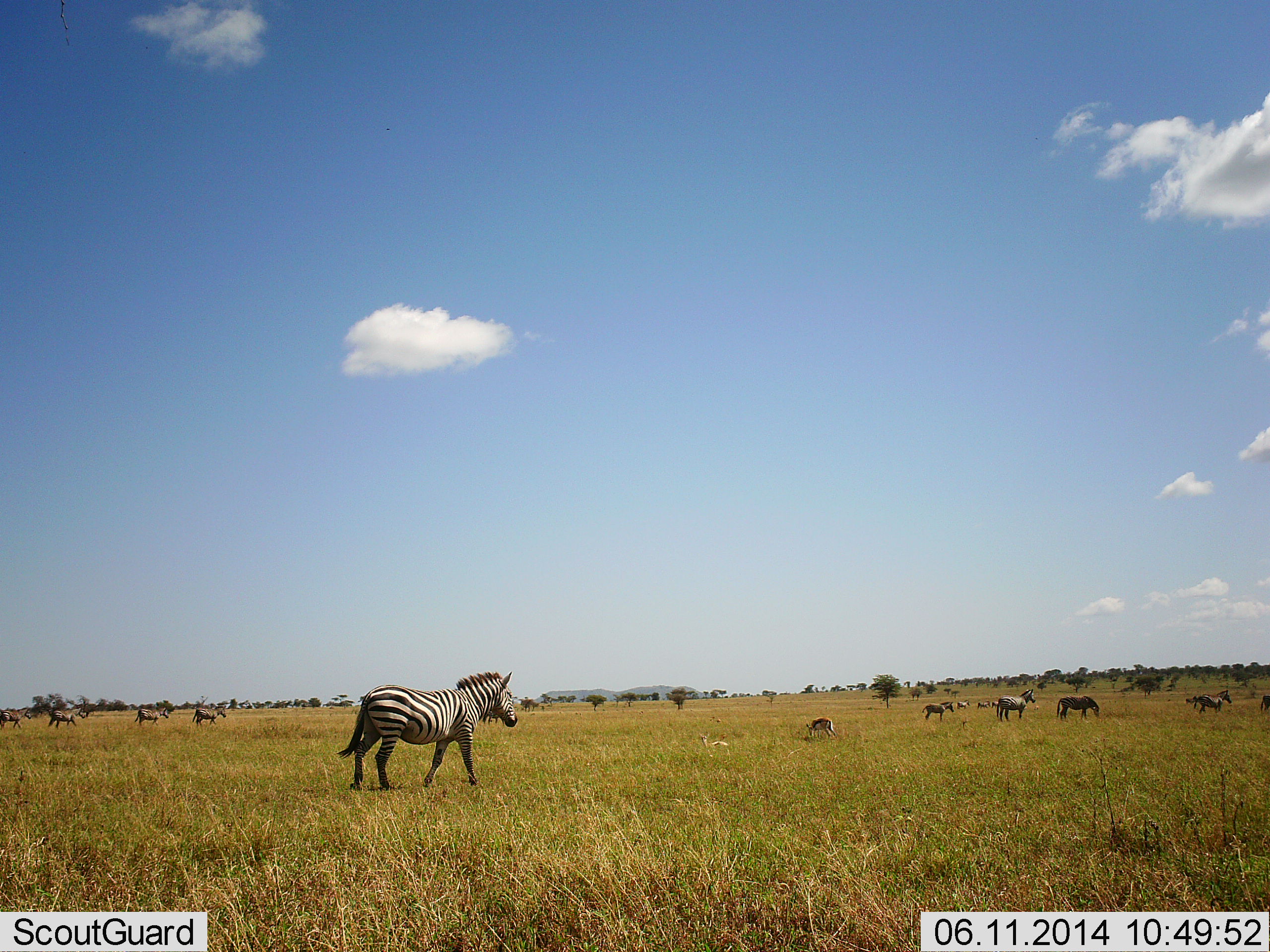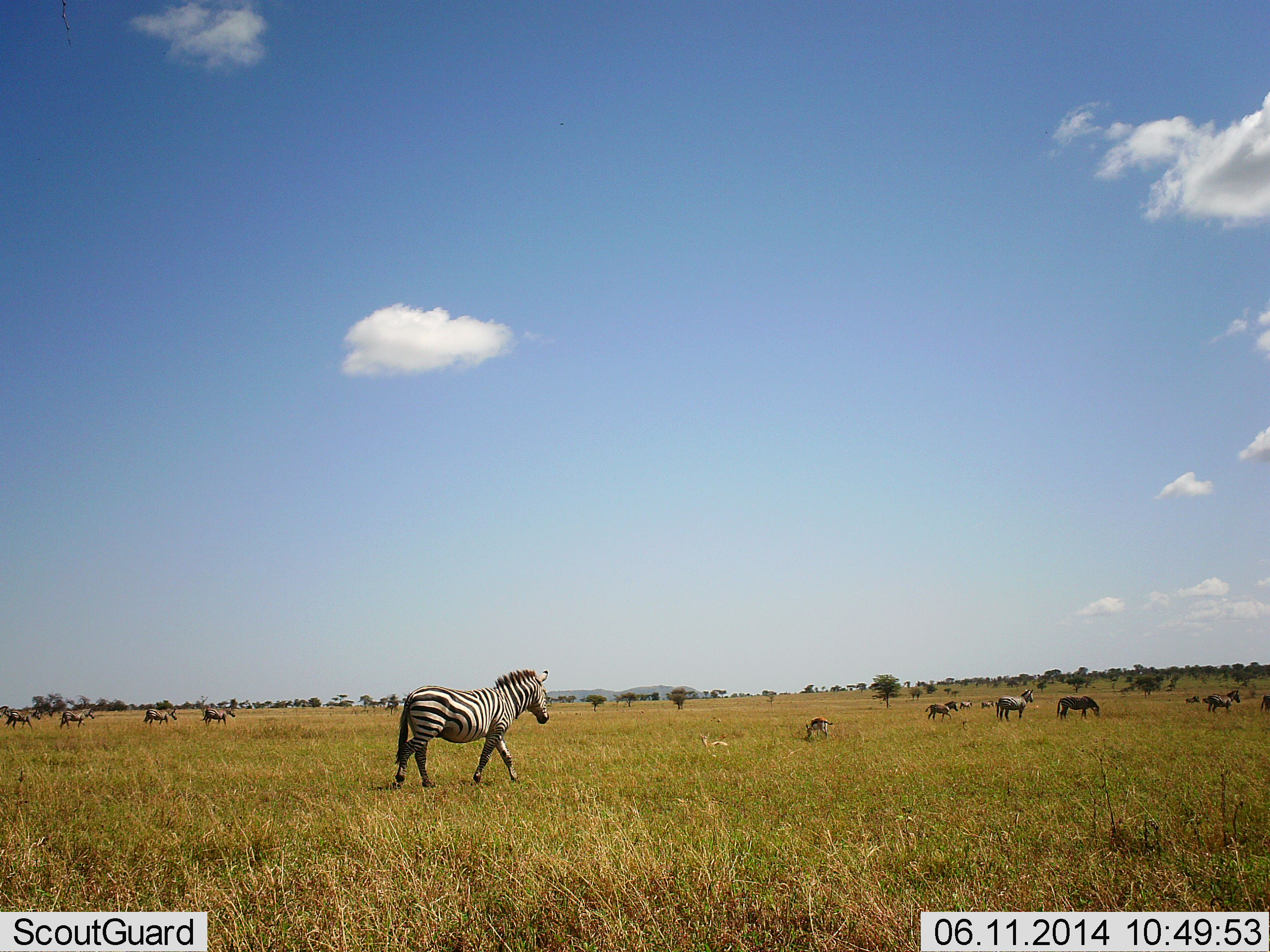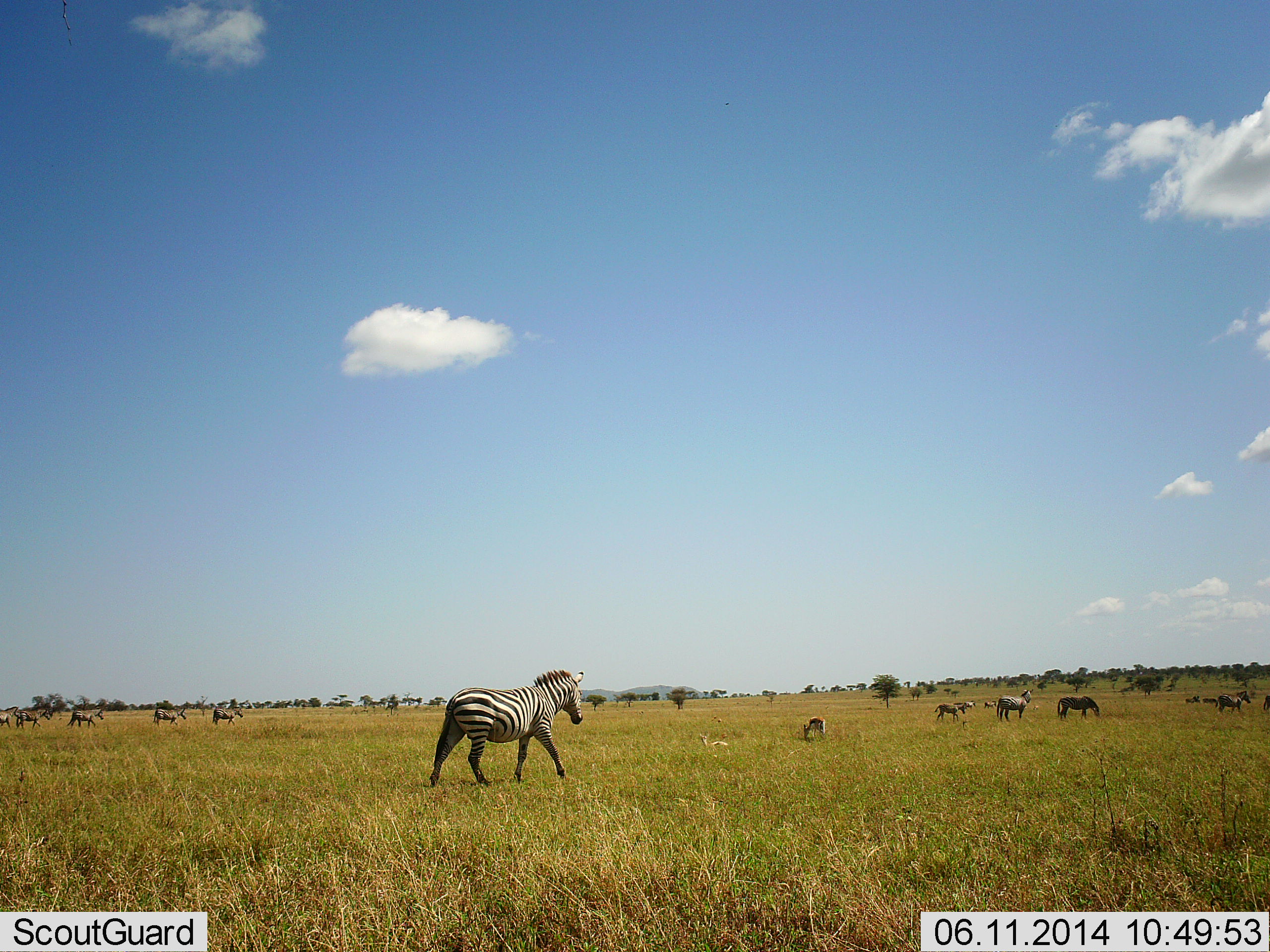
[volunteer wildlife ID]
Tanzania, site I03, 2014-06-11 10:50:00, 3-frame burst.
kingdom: Animalia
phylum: Chordata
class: Mammalia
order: Perissodactyla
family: Equidae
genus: Equus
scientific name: Equus quagga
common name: plains zebra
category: zebra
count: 11-50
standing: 17%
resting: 0%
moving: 83%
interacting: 8%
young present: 0%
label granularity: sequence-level